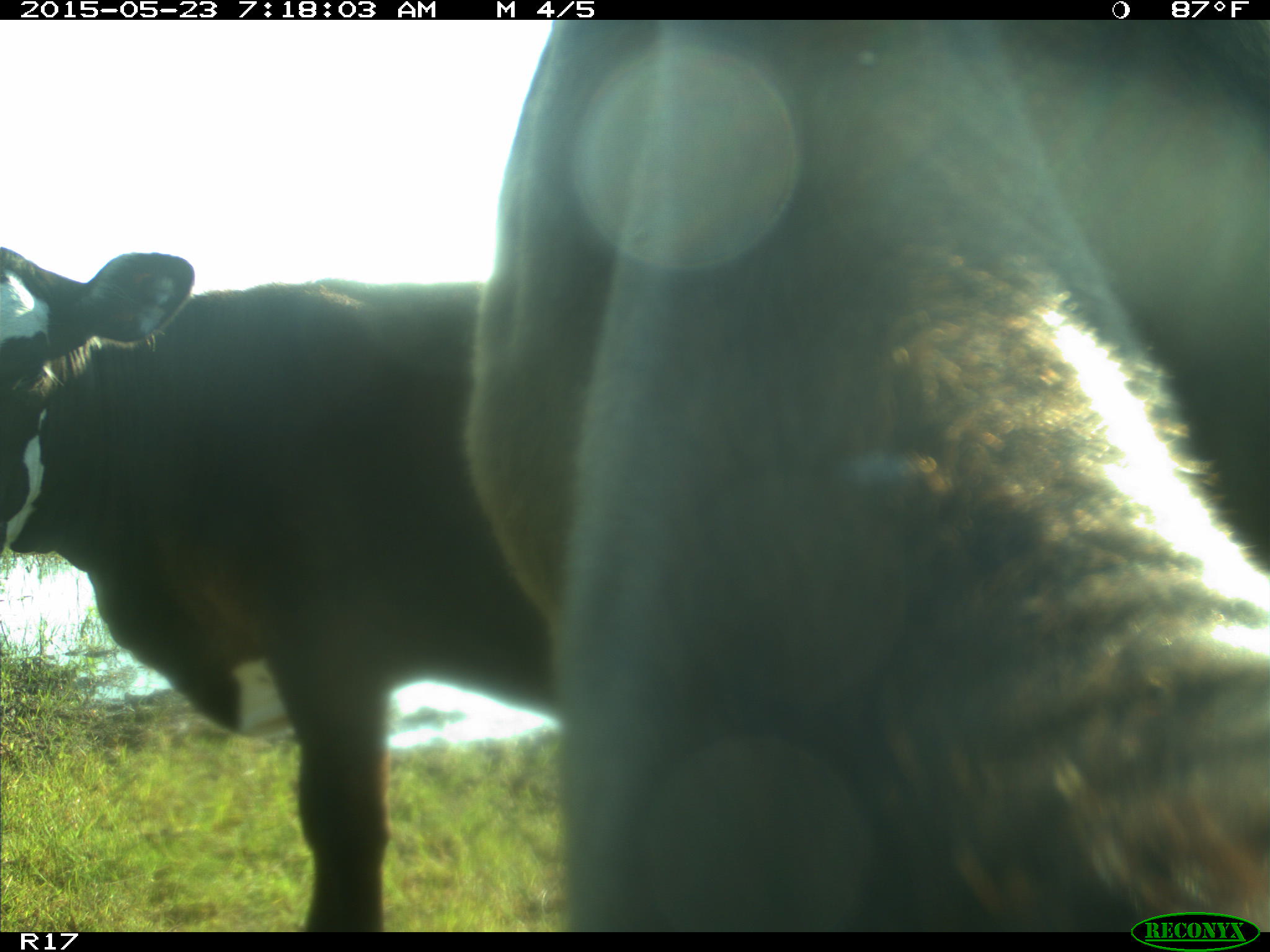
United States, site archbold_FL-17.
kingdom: Animalia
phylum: Chordata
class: Mammalia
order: Artiodactyla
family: Bovidae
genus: Bos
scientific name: Bos taurus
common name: domestic cow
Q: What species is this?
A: Bos taurus (domestic cow).